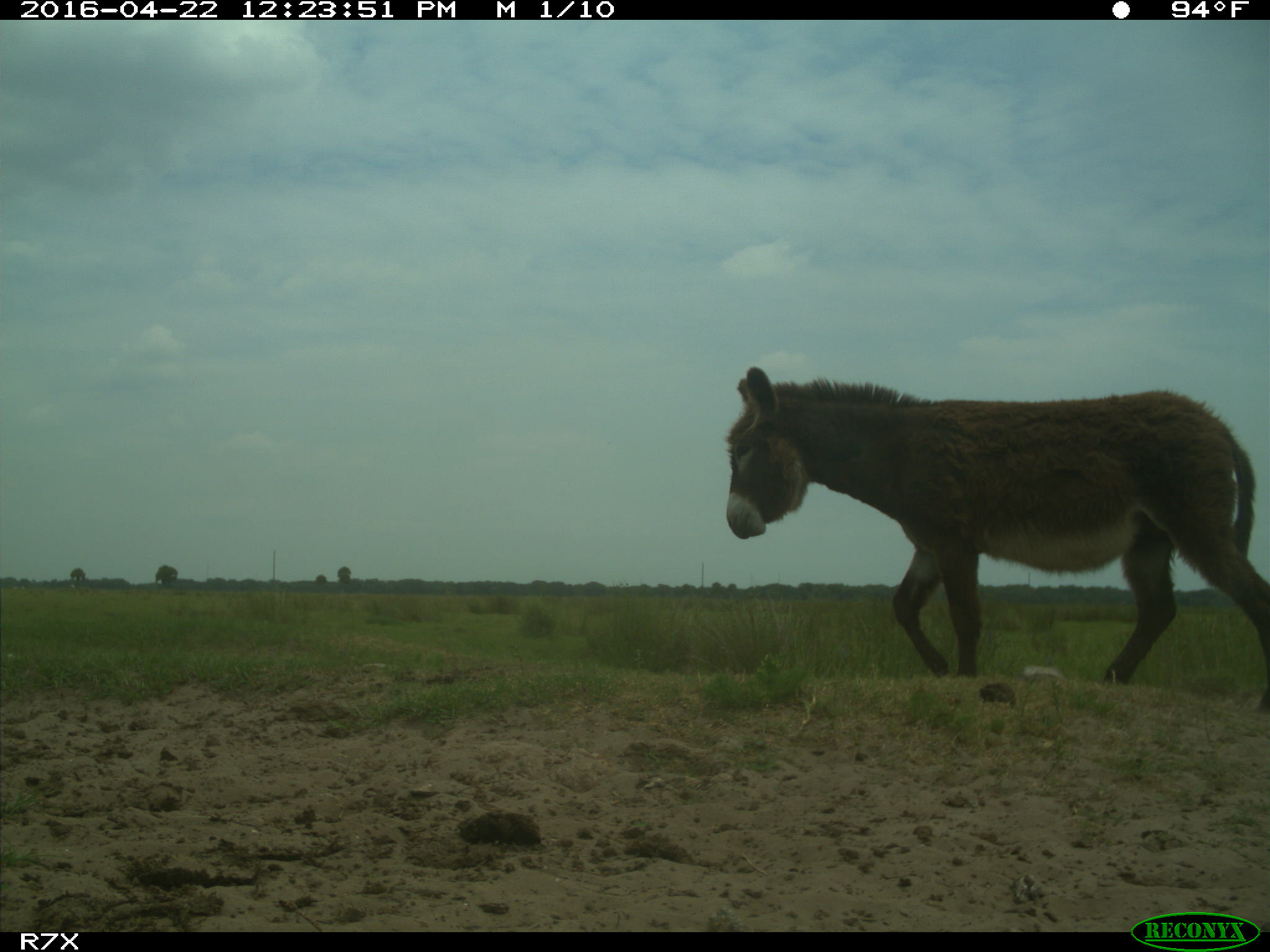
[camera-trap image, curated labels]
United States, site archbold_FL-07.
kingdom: Animalia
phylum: Chordata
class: Mammalia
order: Artiodactyla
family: Bovidae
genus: Bos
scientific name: Bos taurus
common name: domestic cow